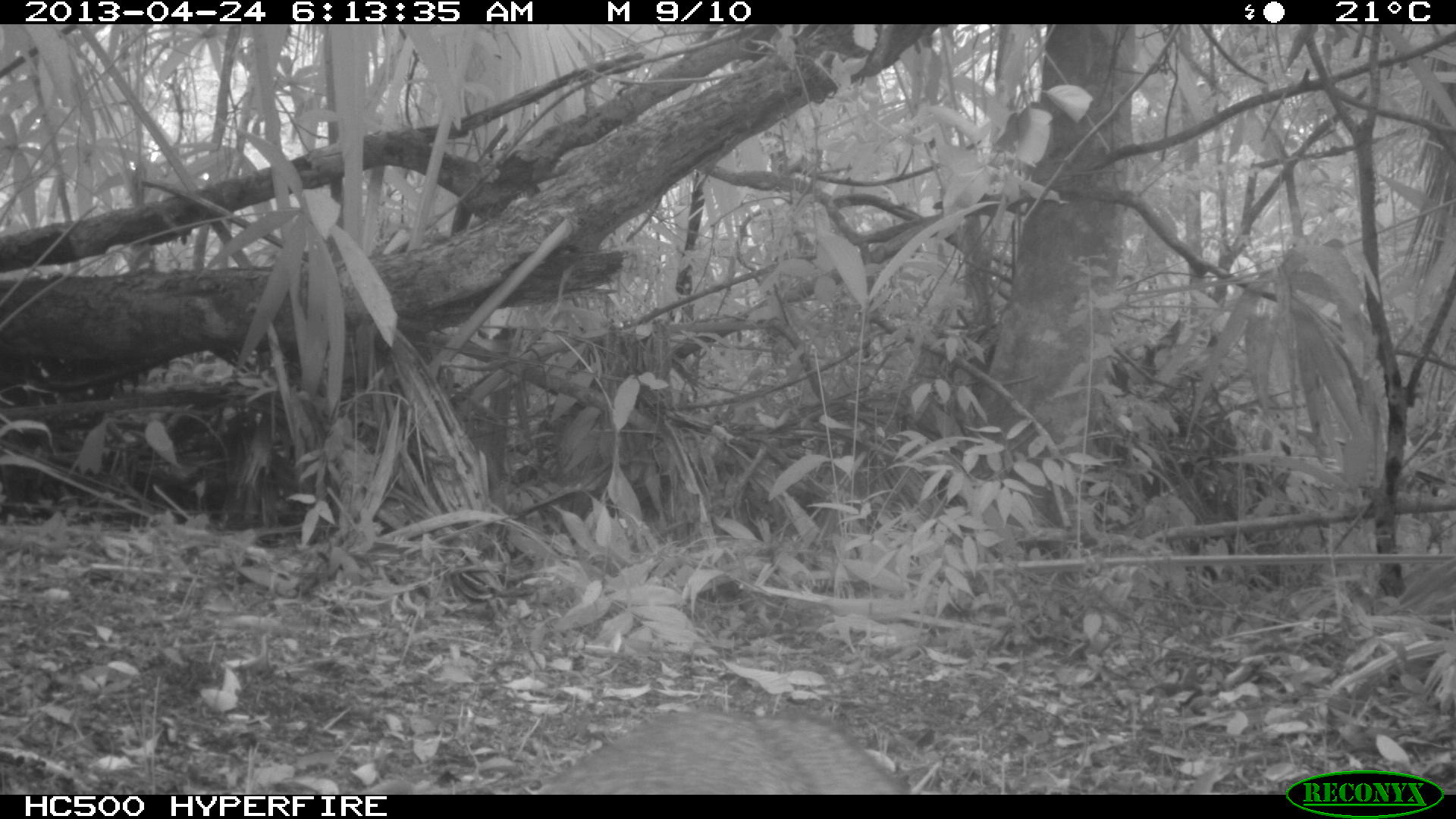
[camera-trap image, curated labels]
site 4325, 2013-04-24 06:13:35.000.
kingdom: Animalia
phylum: Chordata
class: Mammalia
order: Carnivora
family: Canidae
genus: Urocyon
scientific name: Urocyon cinereoargenteus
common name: gray fox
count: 1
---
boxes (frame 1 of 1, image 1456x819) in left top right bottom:
urocyon cinereoargenteus: 517 707 908 792